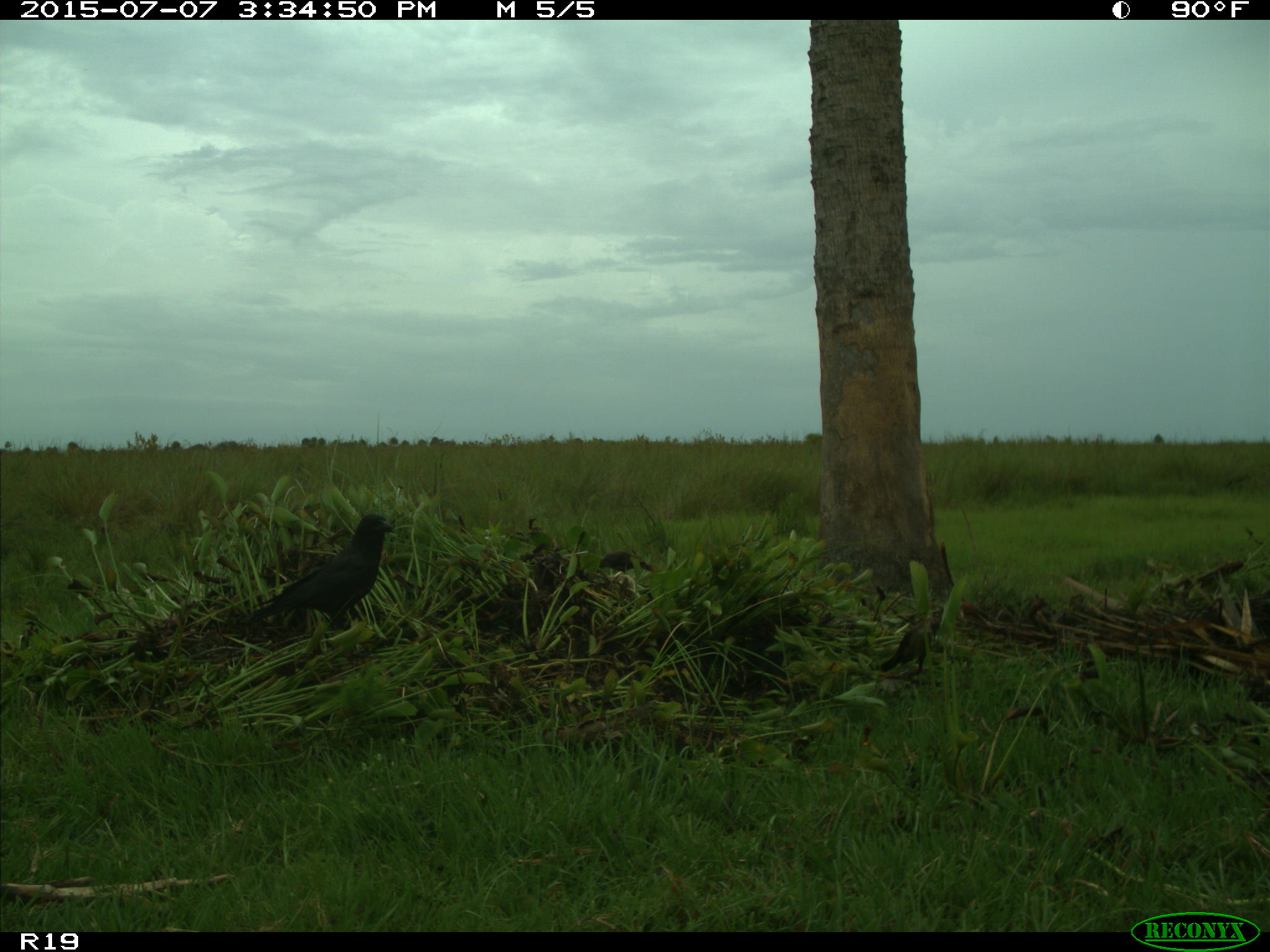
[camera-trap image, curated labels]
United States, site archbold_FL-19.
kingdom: Animalia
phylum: Chordata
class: Aves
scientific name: Aves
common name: birds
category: unidentified bird